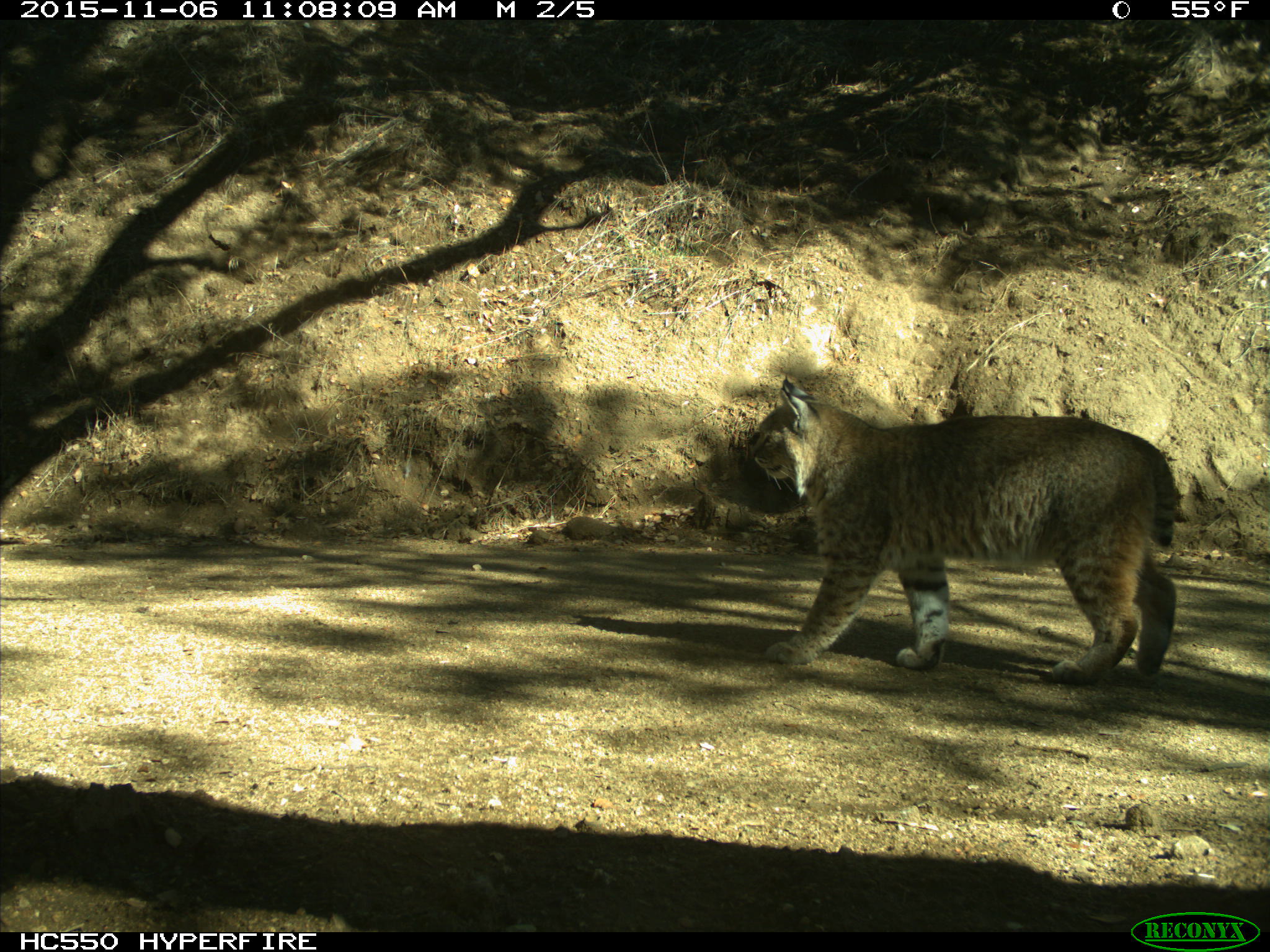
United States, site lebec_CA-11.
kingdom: Animalia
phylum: Chordata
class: Mammalia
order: Carnivora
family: Felidae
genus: Lynx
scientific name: Lynx rufus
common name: bobcat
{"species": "Lynx rufus (bobcat)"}